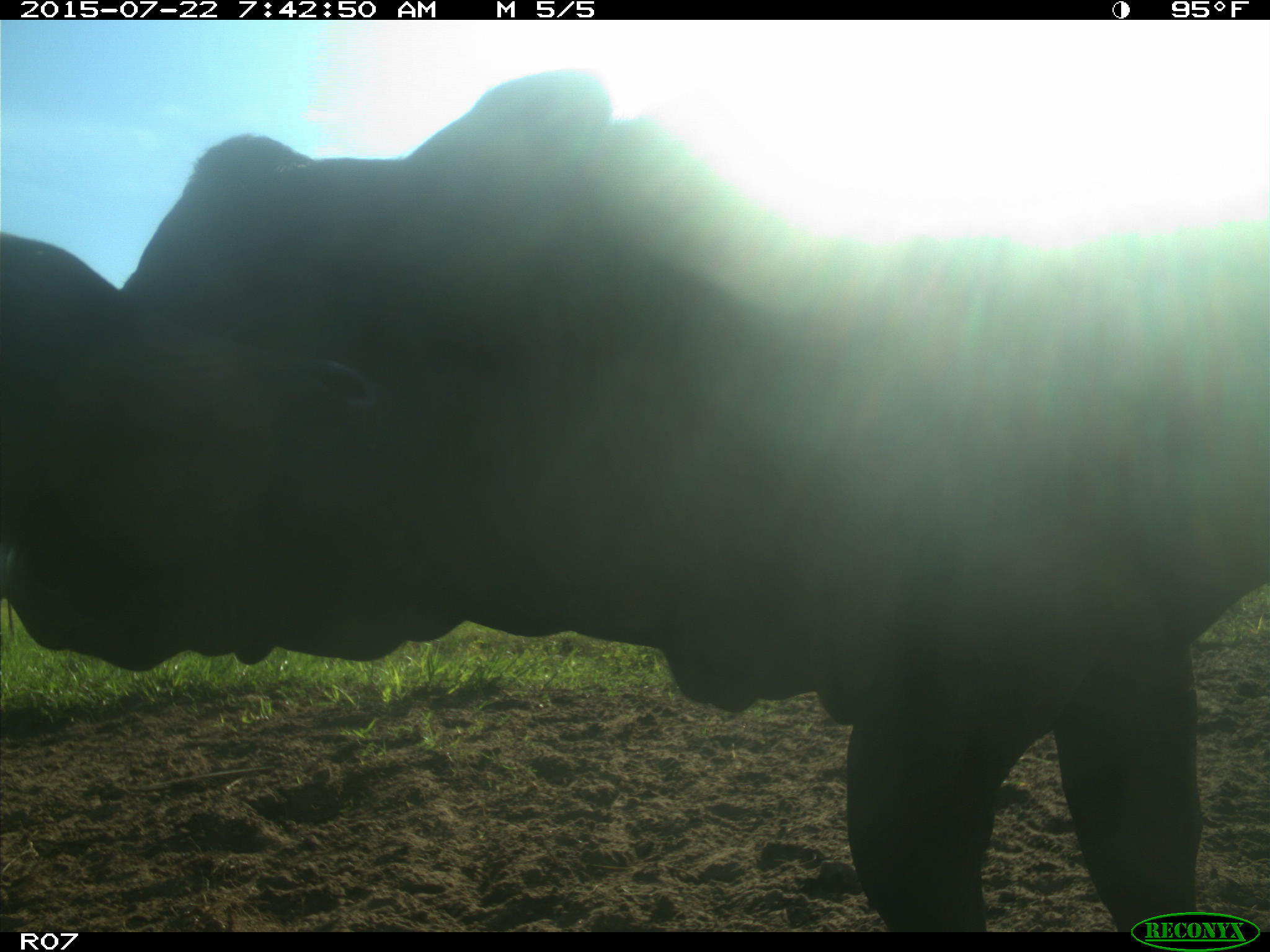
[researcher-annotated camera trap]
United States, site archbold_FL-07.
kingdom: Animalia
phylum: Chordata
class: Mammalia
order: Artiodactyla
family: Cervidae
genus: Odocoileus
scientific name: Odocoileus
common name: deer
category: unidentified deer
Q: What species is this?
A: Unidentified deer (deer) (Odocoileus).